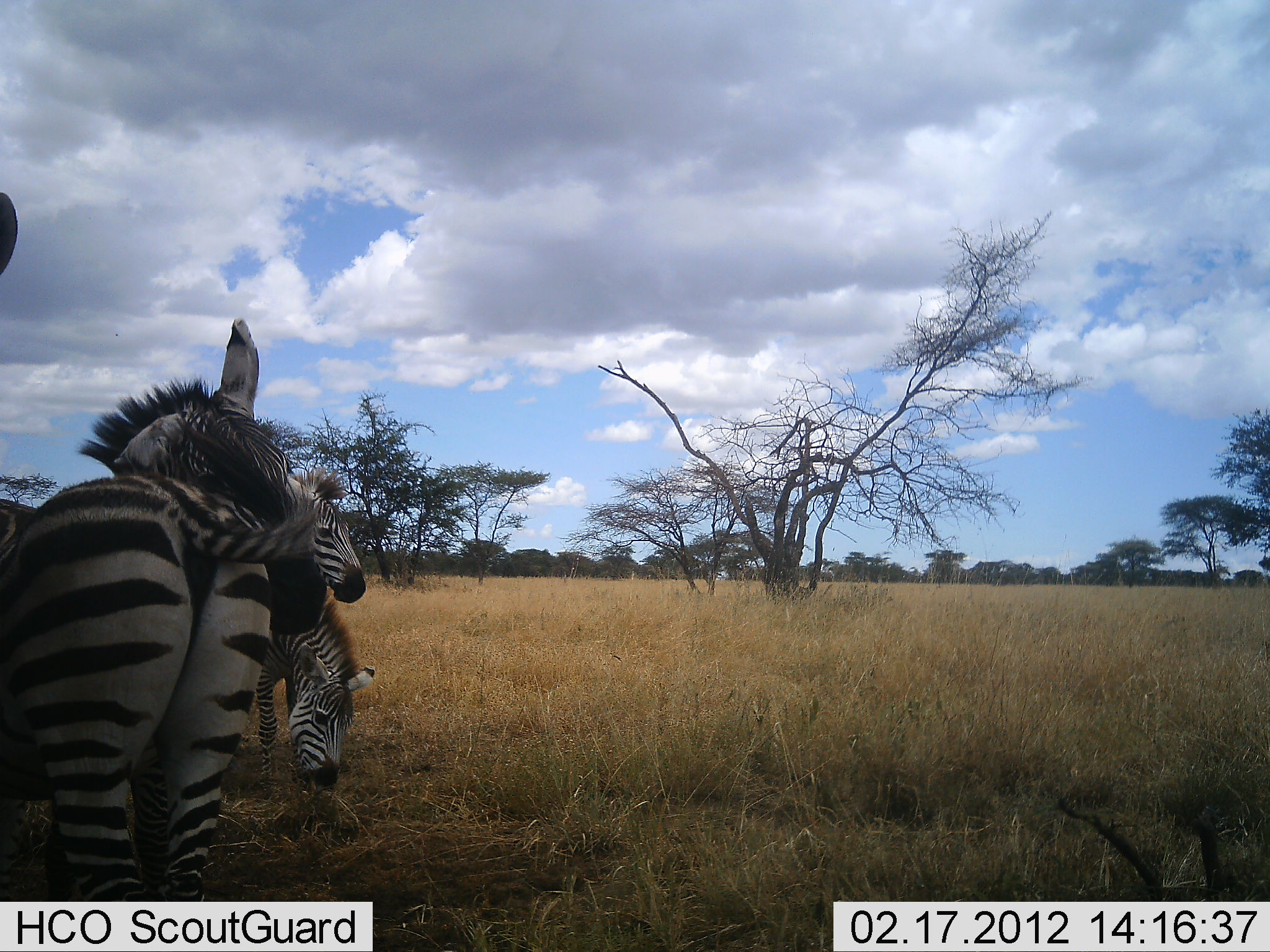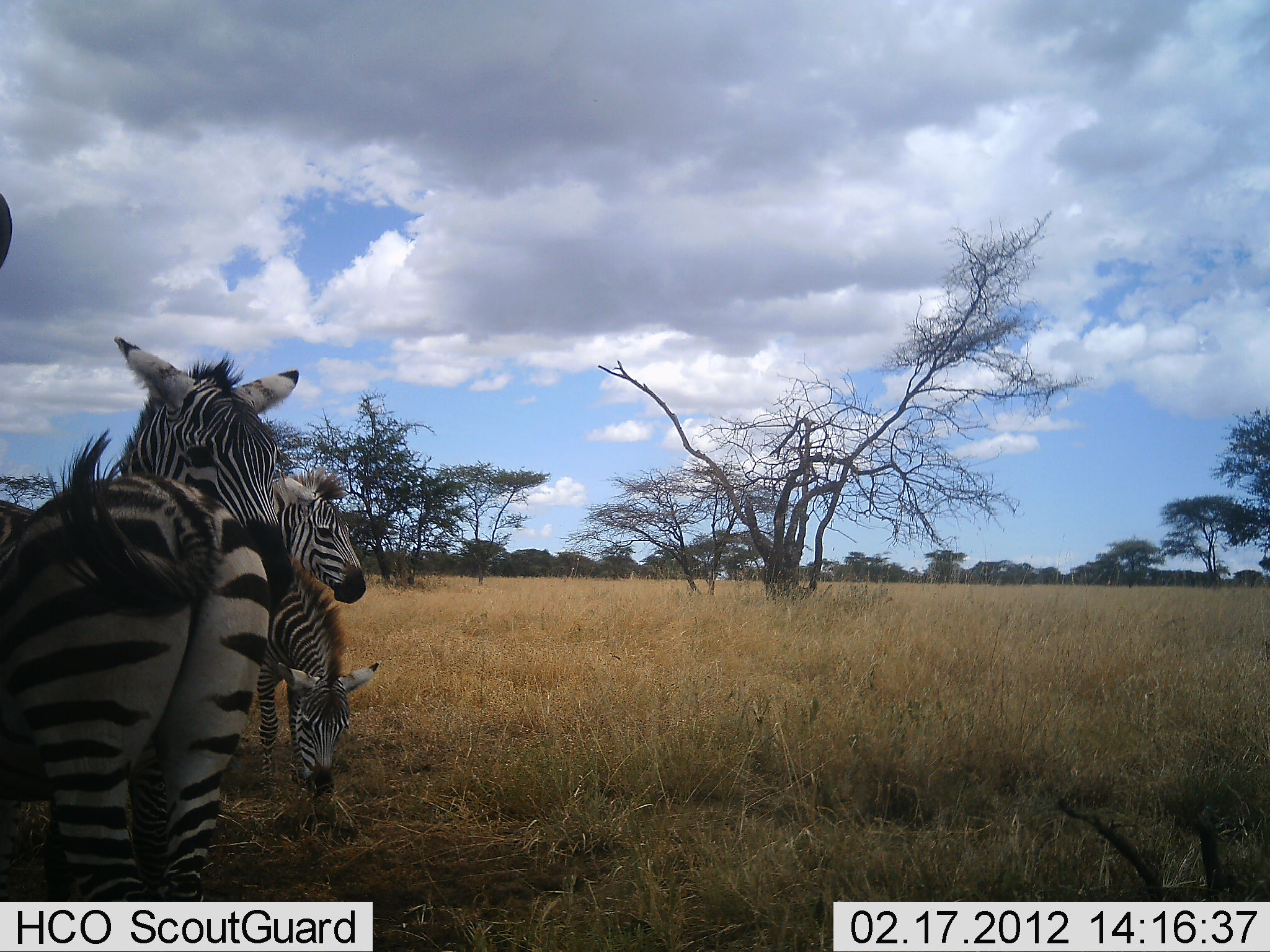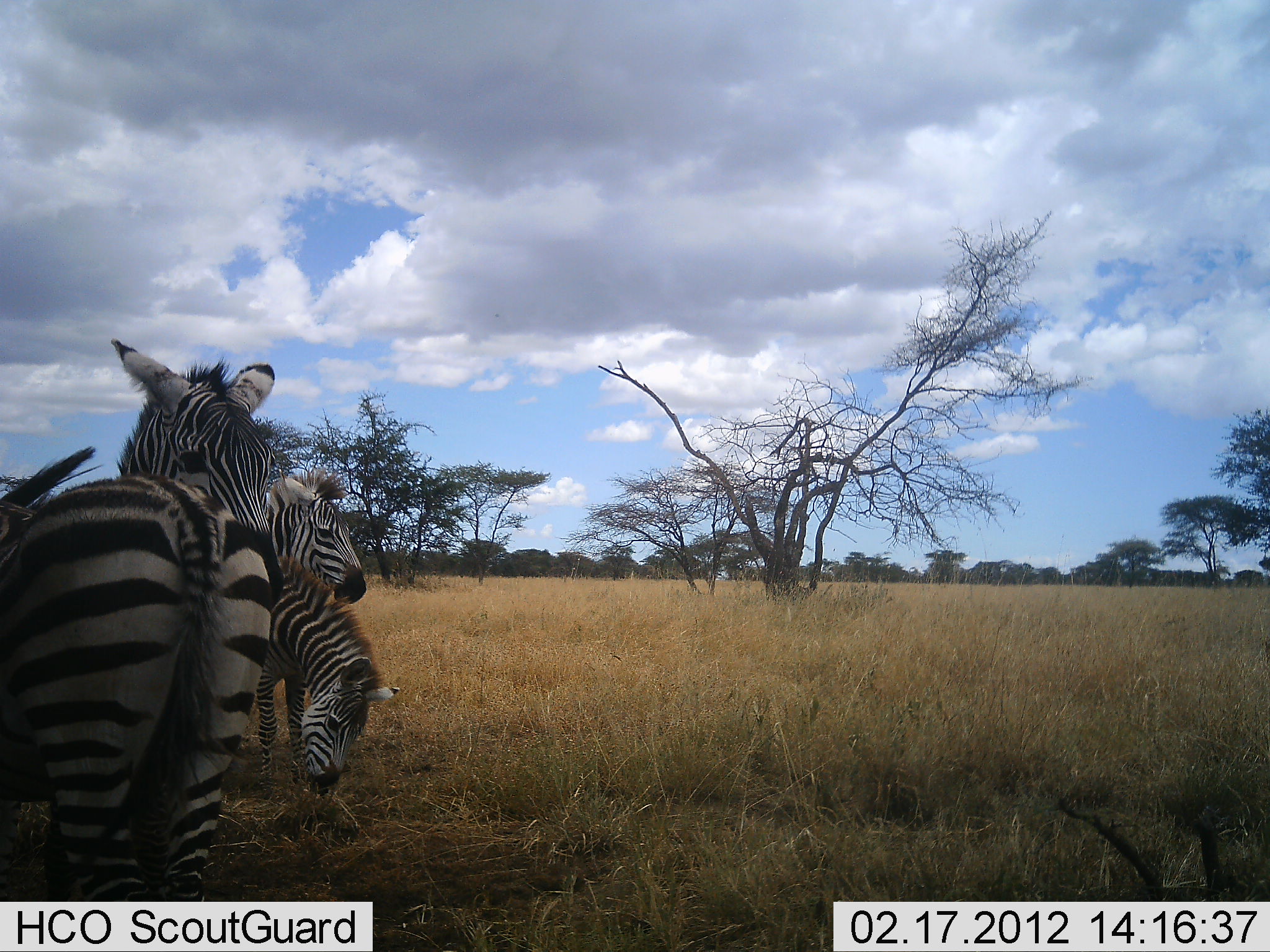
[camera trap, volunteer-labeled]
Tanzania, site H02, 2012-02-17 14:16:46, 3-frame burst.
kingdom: Animalia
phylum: Chordata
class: Mammalia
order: Perissodactyla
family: Equidae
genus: Equus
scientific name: Equus quagga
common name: plains zebra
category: zebra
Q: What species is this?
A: Zebra (plains zebra) (Equus quagga).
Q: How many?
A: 4.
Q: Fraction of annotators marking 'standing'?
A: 94%.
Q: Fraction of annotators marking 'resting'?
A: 10%.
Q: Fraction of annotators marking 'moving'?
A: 10%.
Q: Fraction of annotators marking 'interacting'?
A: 19%.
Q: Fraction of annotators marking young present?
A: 23%.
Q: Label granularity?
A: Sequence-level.